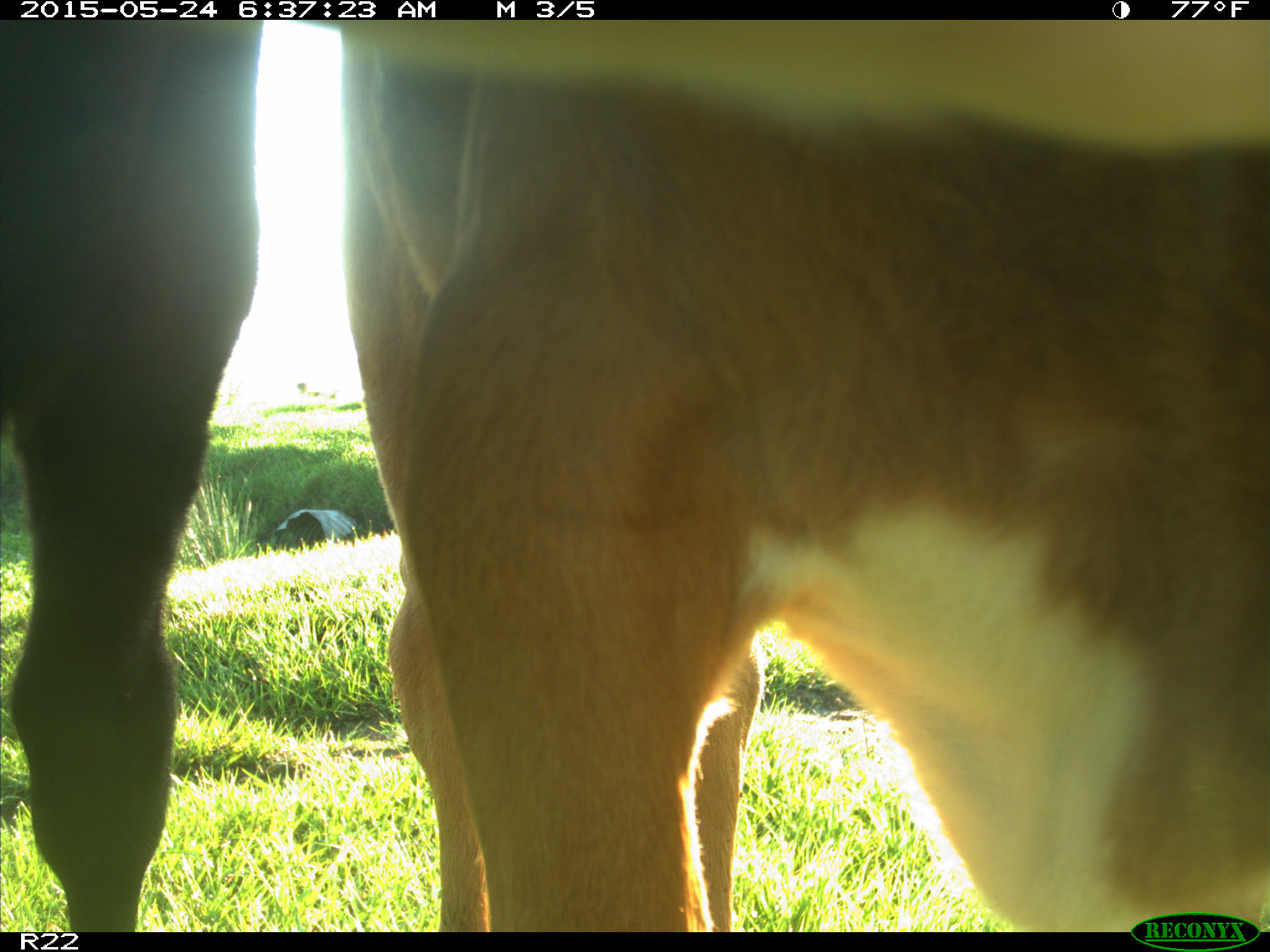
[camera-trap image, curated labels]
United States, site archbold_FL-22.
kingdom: Animalia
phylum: Chordata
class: Mammalia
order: Artiodactyla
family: Bovidae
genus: Bos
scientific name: Bos taurus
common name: domestic cow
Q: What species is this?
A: Bos taurus (domestic cow).